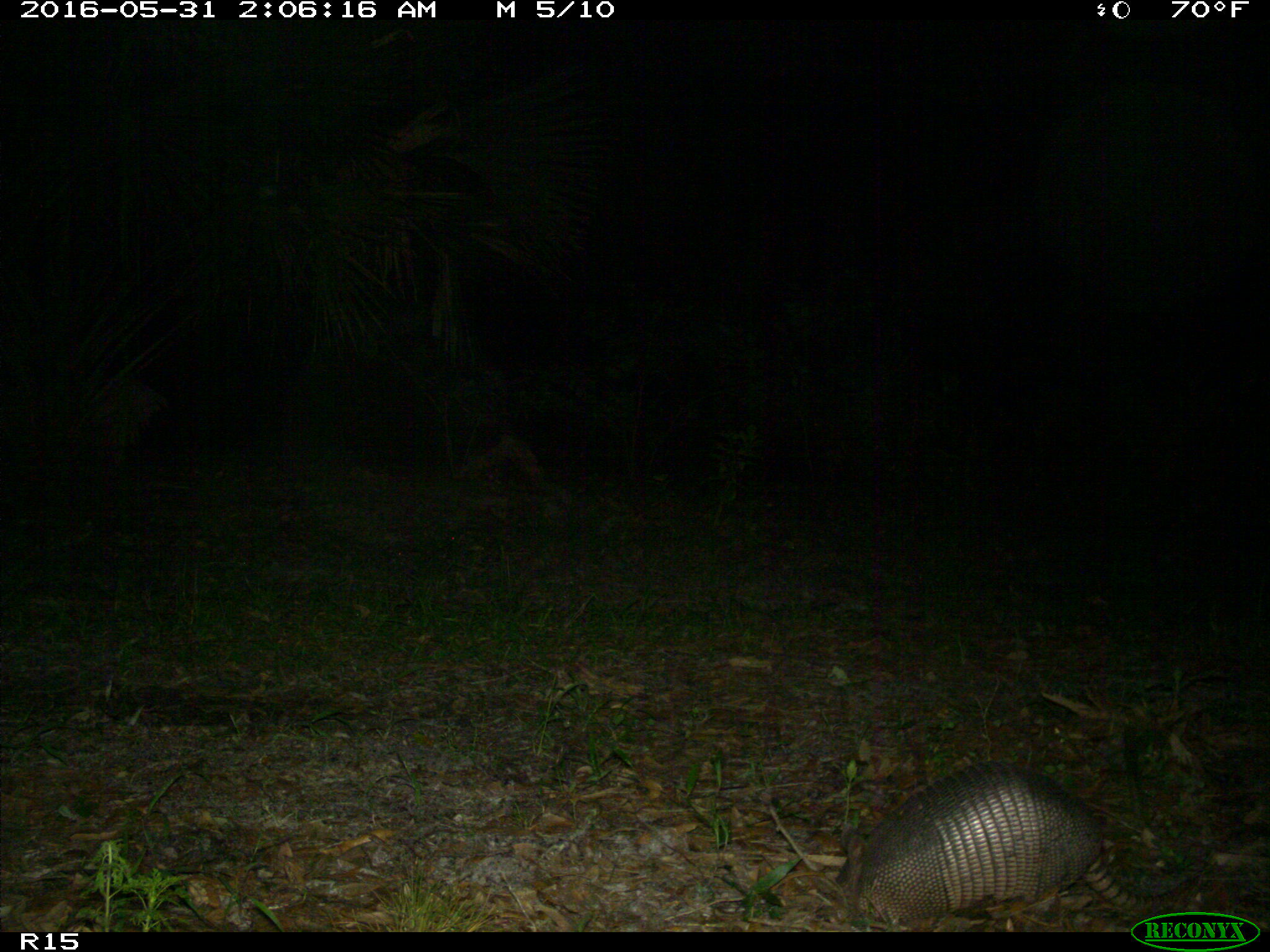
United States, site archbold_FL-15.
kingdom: Animalia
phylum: Chordata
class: Mammalia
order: Cingulata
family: Dasypodidae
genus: Dasypus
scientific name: Dasypus novemcinctus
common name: nine-banded armadillo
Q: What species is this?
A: Dasypus novemcinctus (nine-banded armadillo).